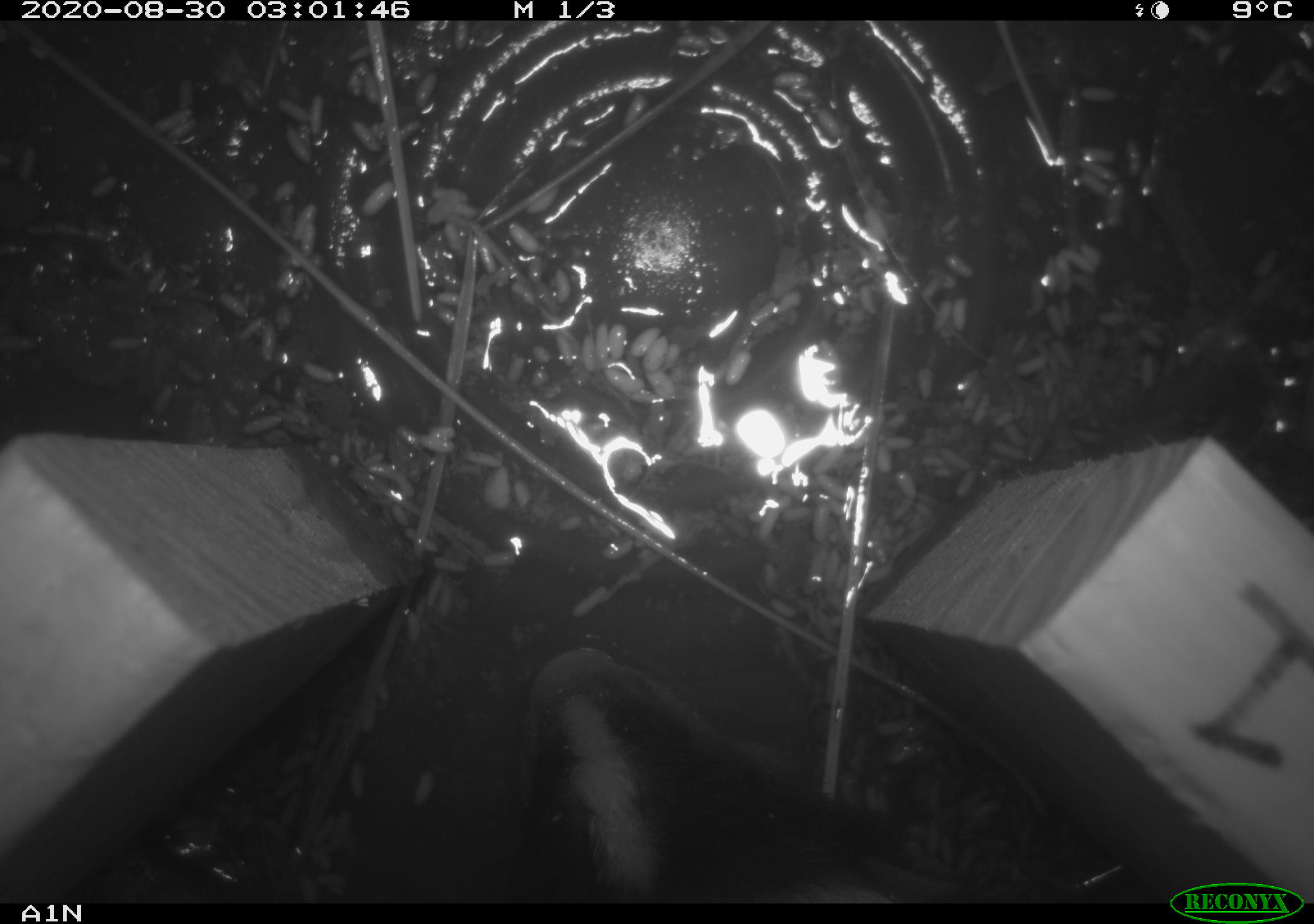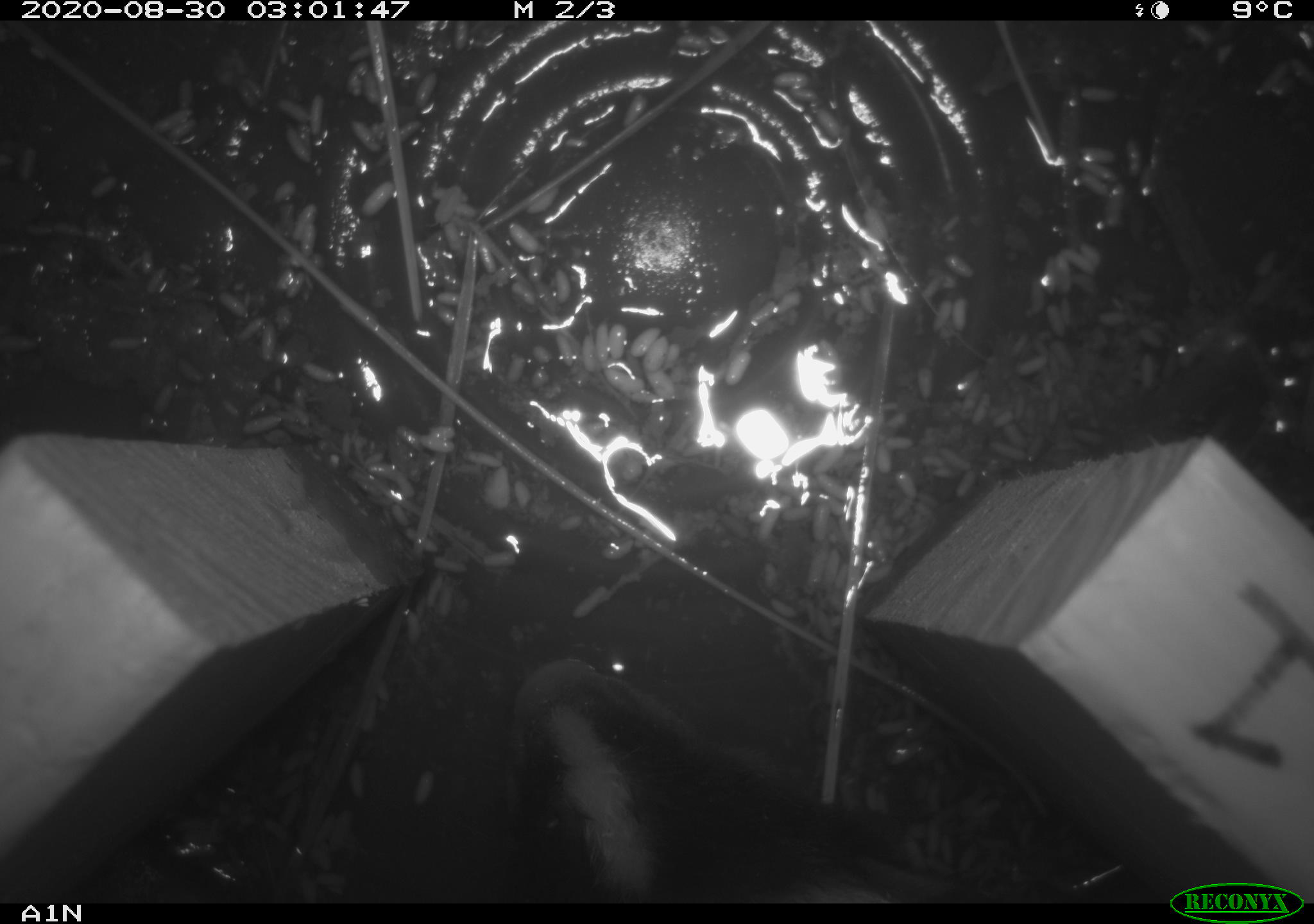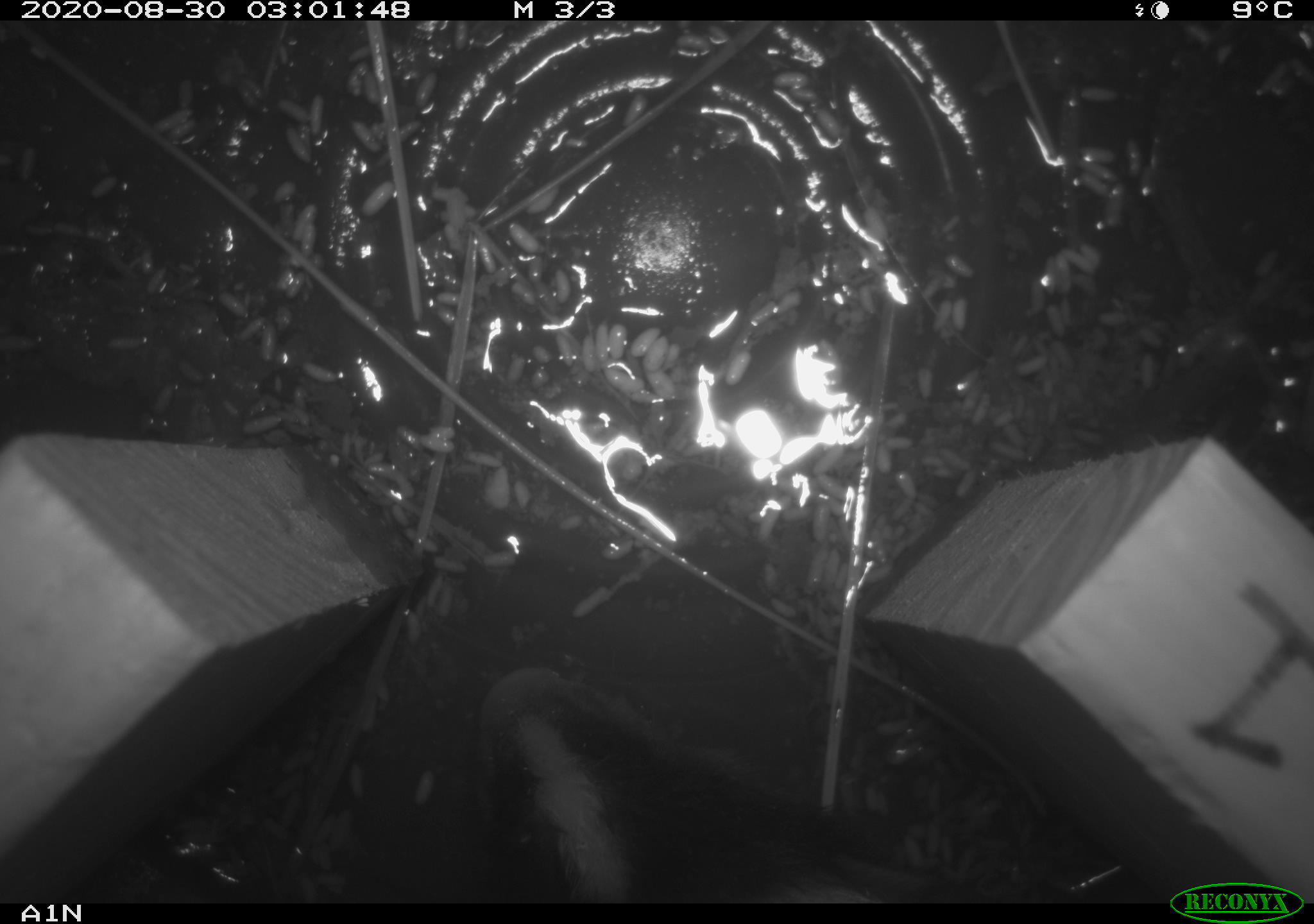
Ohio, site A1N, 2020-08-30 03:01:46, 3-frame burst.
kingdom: Animalia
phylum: Chordata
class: Mammalia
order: Carnivora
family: Mephitidae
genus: Mephitis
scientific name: Mephitis mephitis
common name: striped skunk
Striped skunk (Mephitis mephitis).